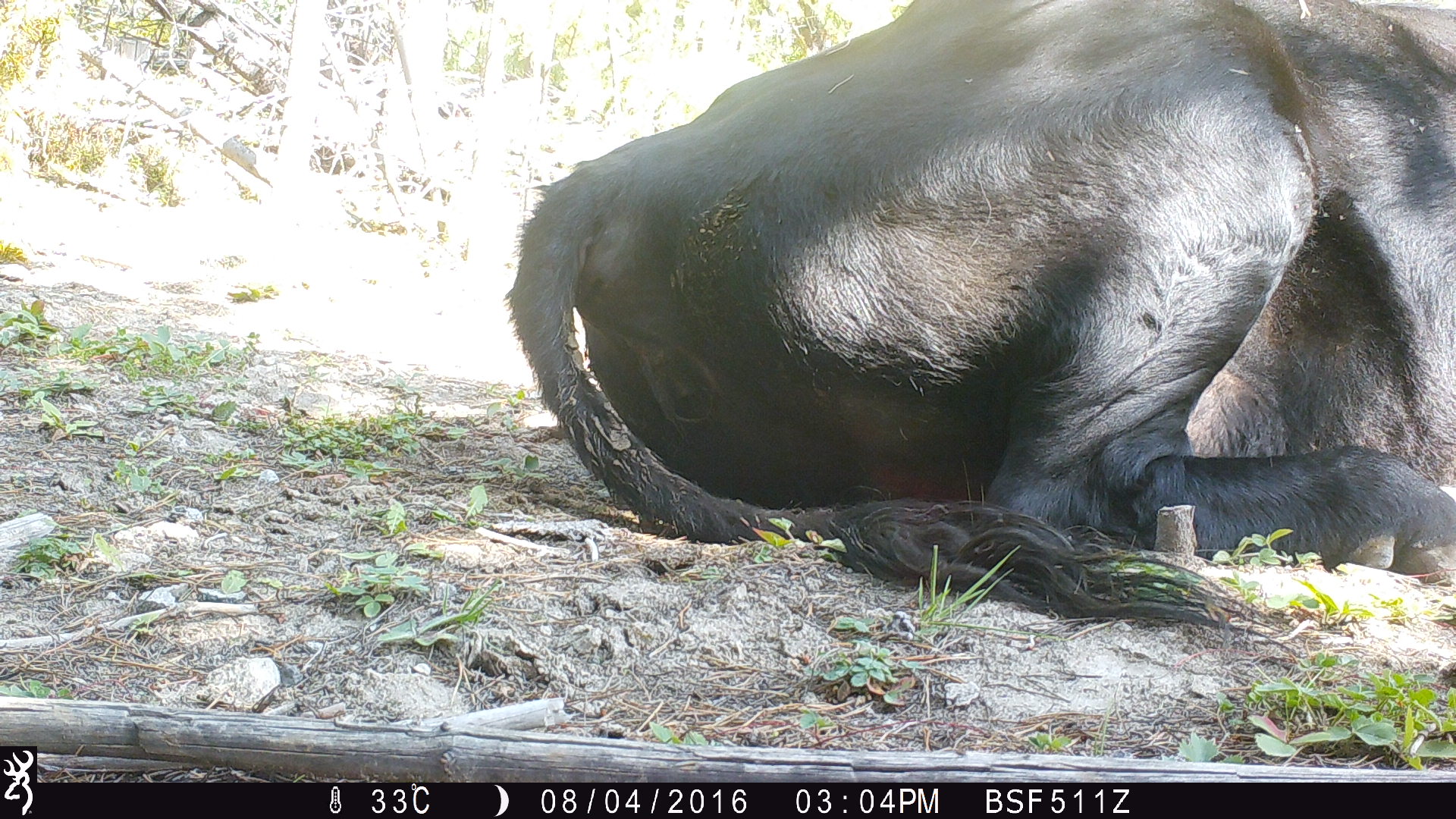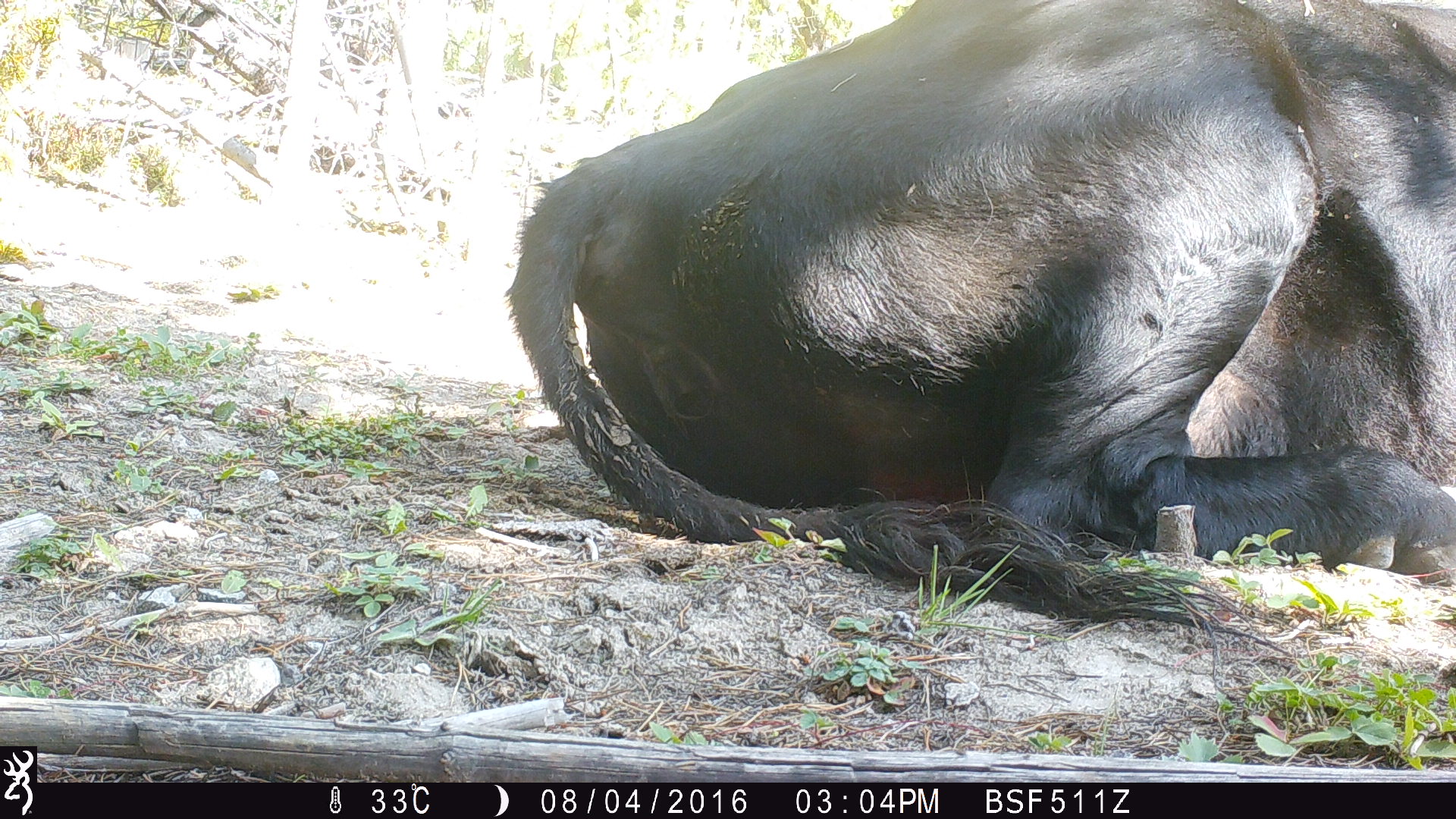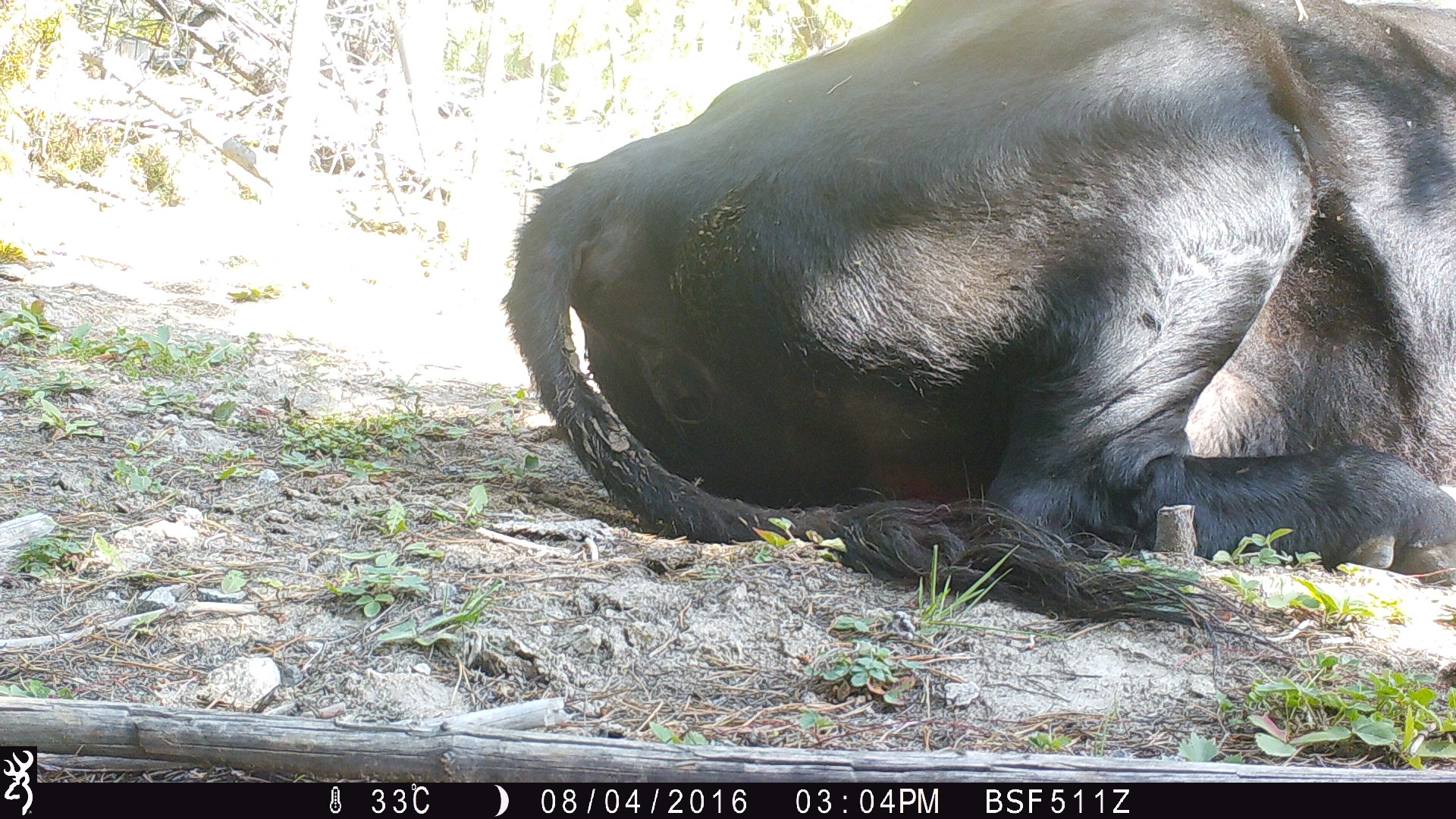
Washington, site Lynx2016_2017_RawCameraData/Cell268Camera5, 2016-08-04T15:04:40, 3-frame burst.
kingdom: Animalia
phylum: Chordata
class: Mammalia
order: Artiodactyla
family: Bovidae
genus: Bos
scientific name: Bos taurus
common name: domestic cattle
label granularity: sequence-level